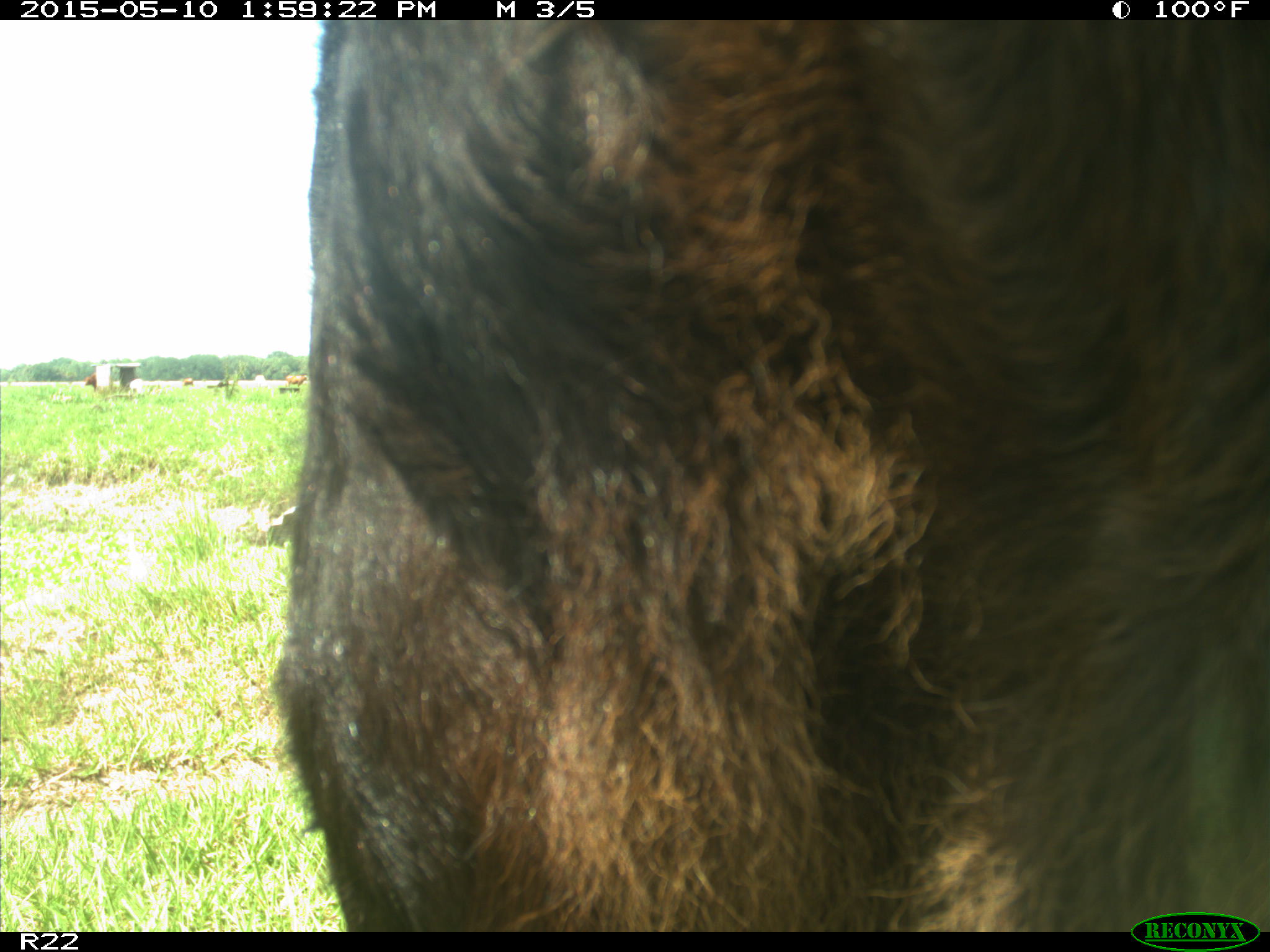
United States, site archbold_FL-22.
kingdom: Animalia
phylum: Chordata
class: Mammalia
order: Artiodactyla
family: Bovidae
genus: Bos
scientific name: Bos taurus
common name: domestic cow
Bos taurus (domestic cow).